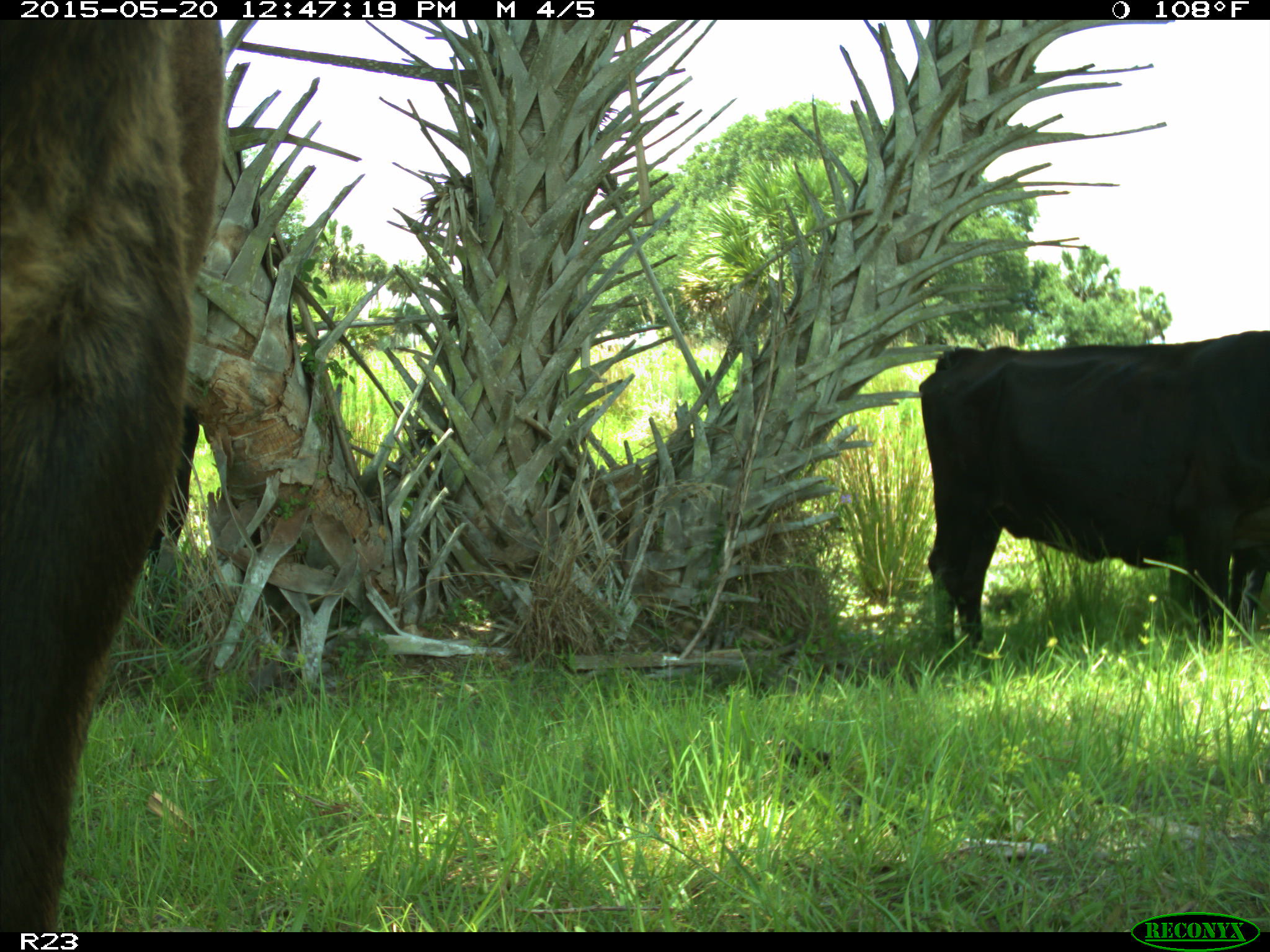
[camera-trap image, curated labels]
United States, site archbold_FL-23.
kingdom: Animalia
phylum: Chordata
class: Mammalia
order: Artiodactyla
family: Bovidae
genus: Bos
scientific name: Bos taurus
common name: domestic cow